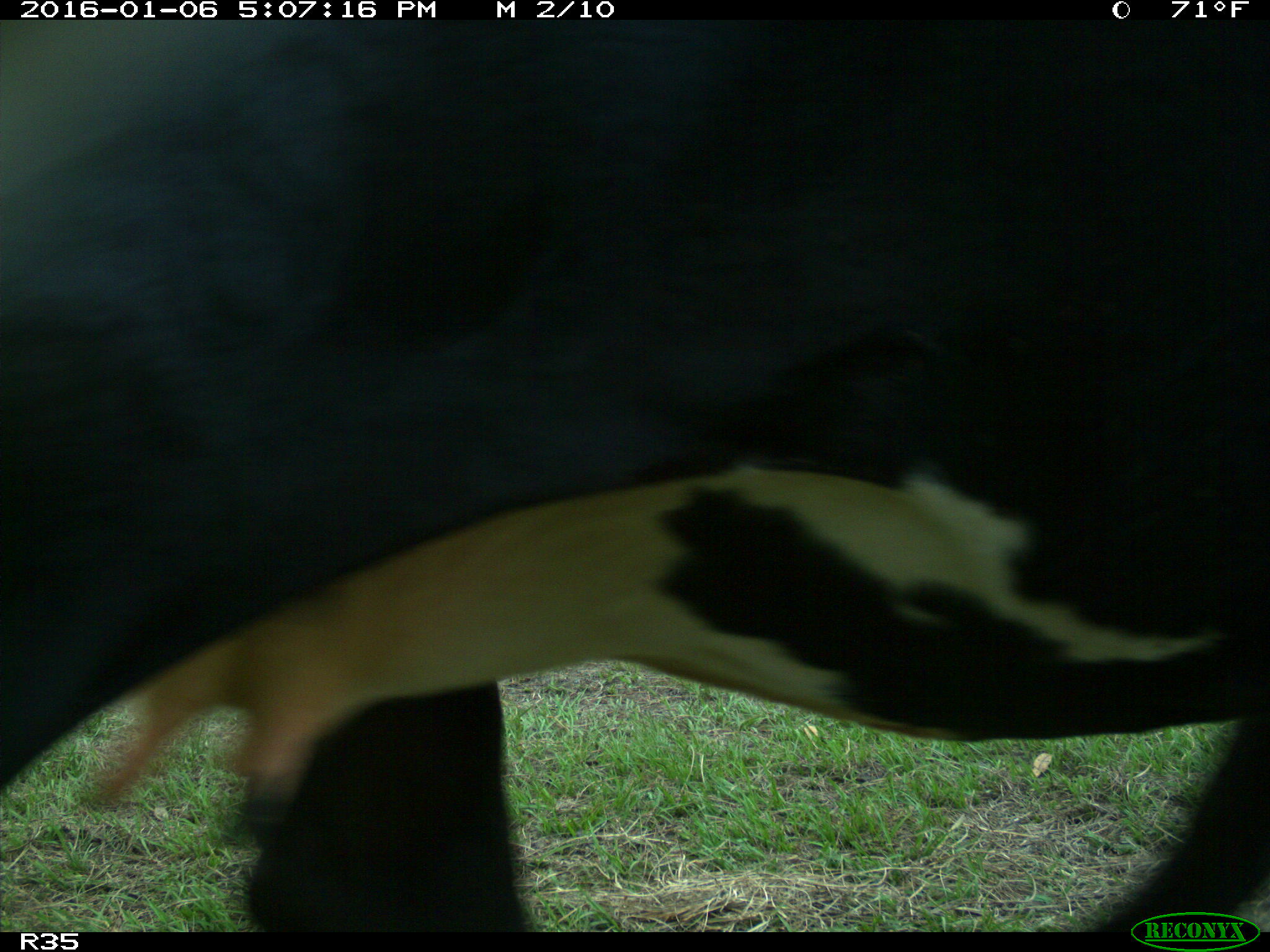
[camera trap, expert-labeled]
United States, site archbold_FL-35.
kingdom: Animalia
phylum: Chordata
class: Mammalia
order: Artiodactyla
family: Bovidae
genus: Bos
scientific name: Bos taurus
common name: domestic cow